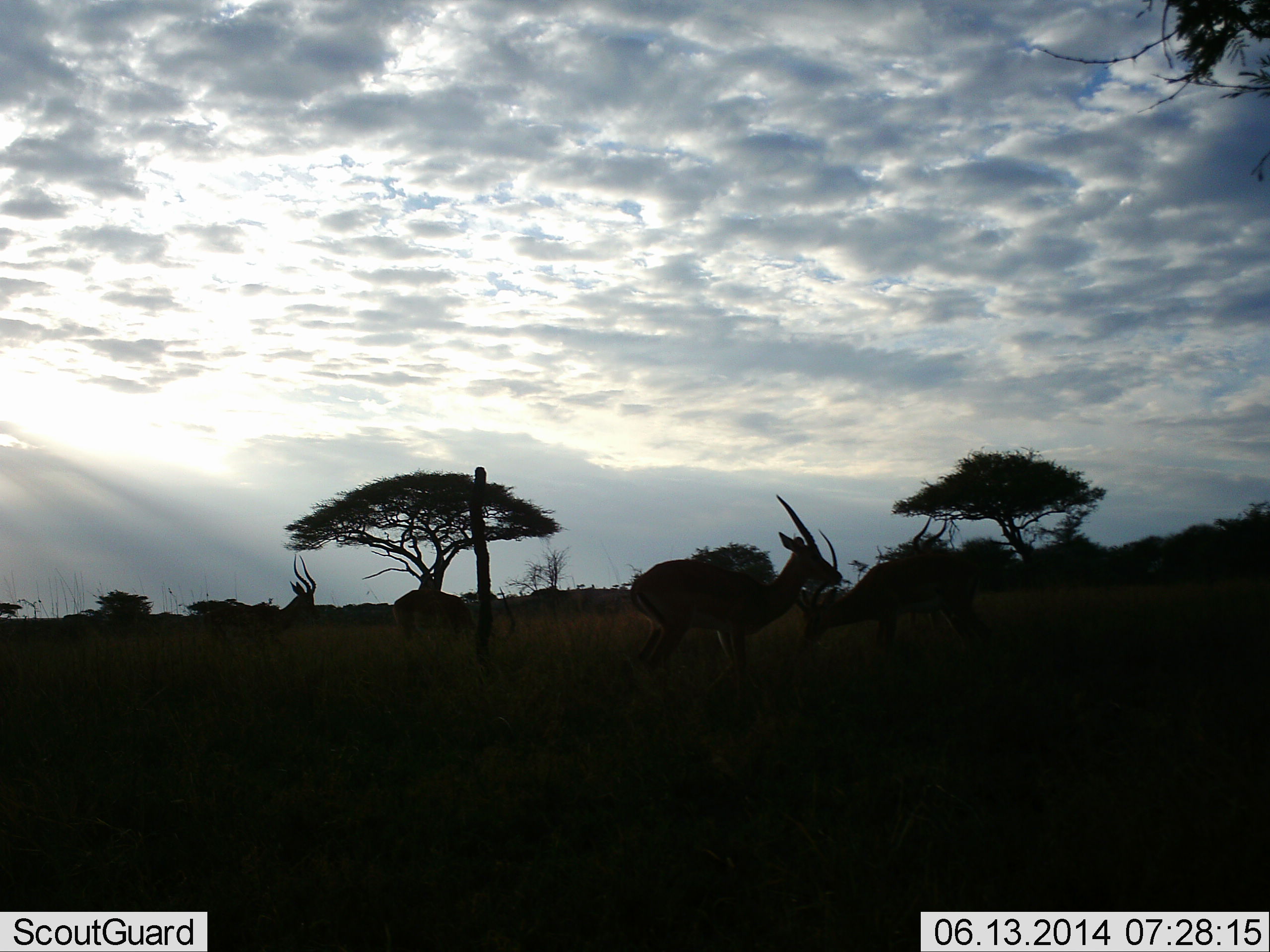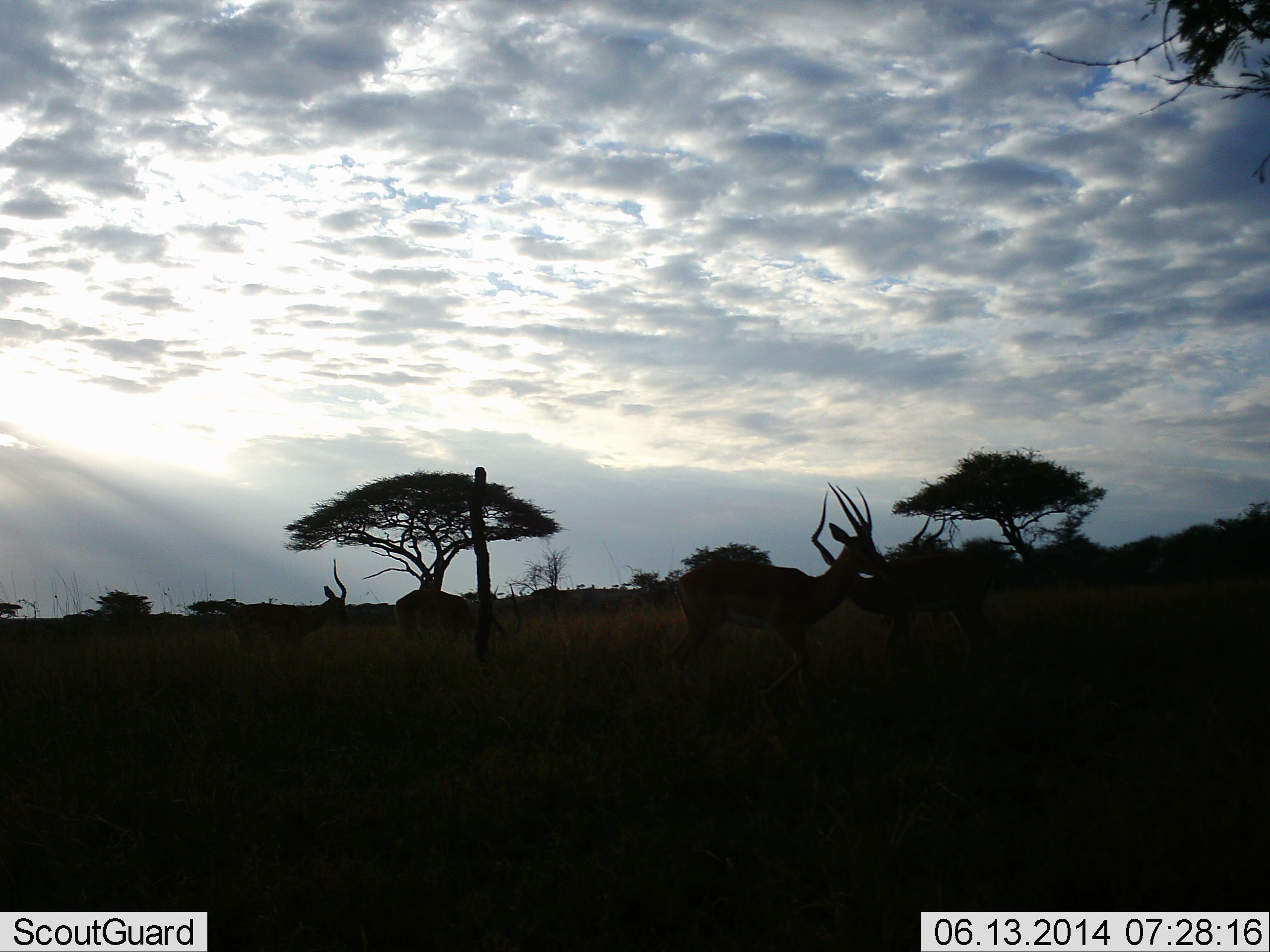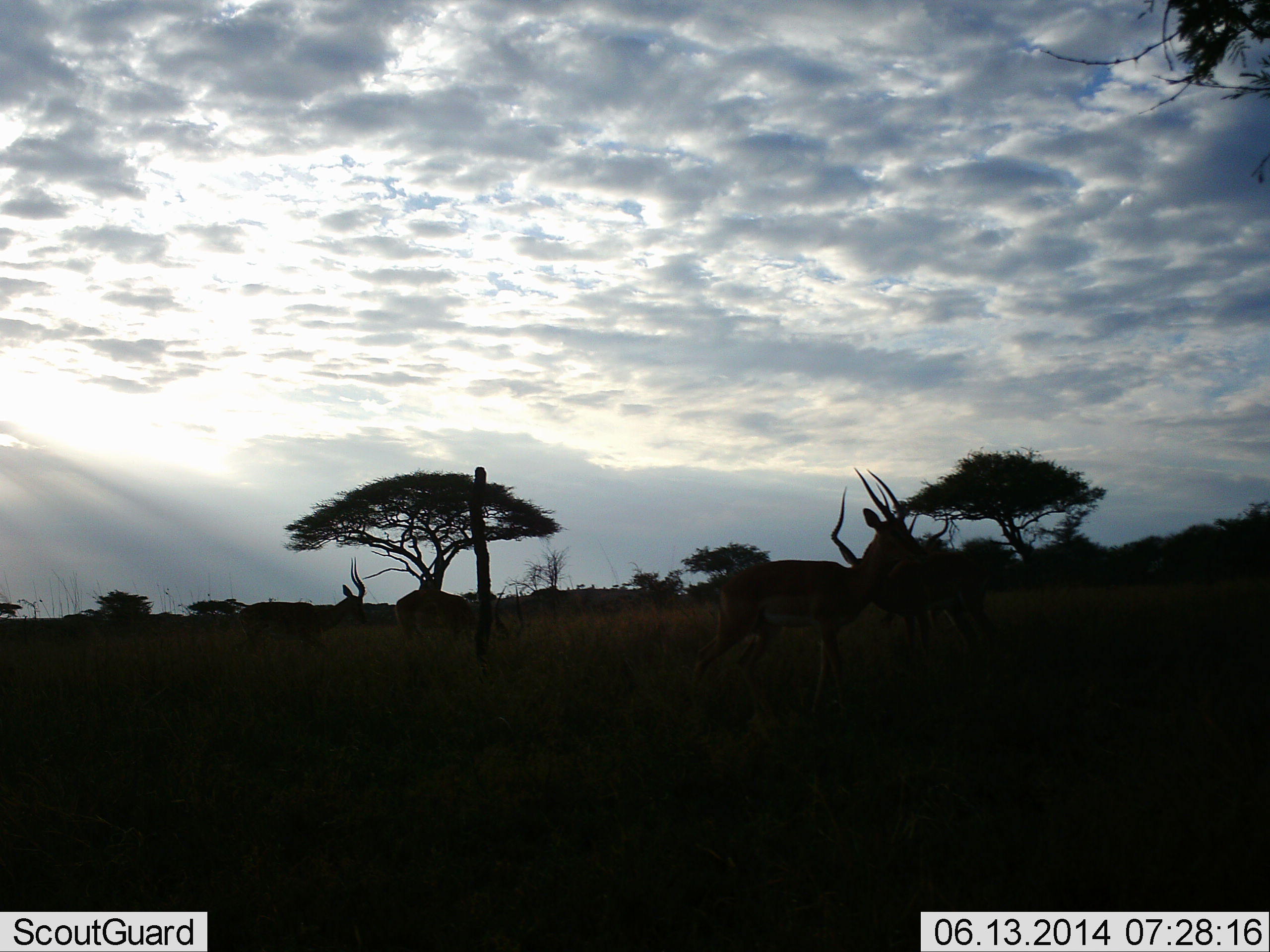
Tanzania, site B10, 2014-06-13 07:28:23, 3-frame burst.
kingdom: Animalia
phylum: Chordata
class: Mammalia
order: Artiodactyla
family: Bovidae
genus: Aepyceros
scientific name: Aepyceros melampus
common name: impala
Impala (Aepyceros melampus), count 4. Behavior (volunteer vote fractions): standing 38%, resting 0%, moving 62%, interacting 0%. Young present (vote fraction): 0%. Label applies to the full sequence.